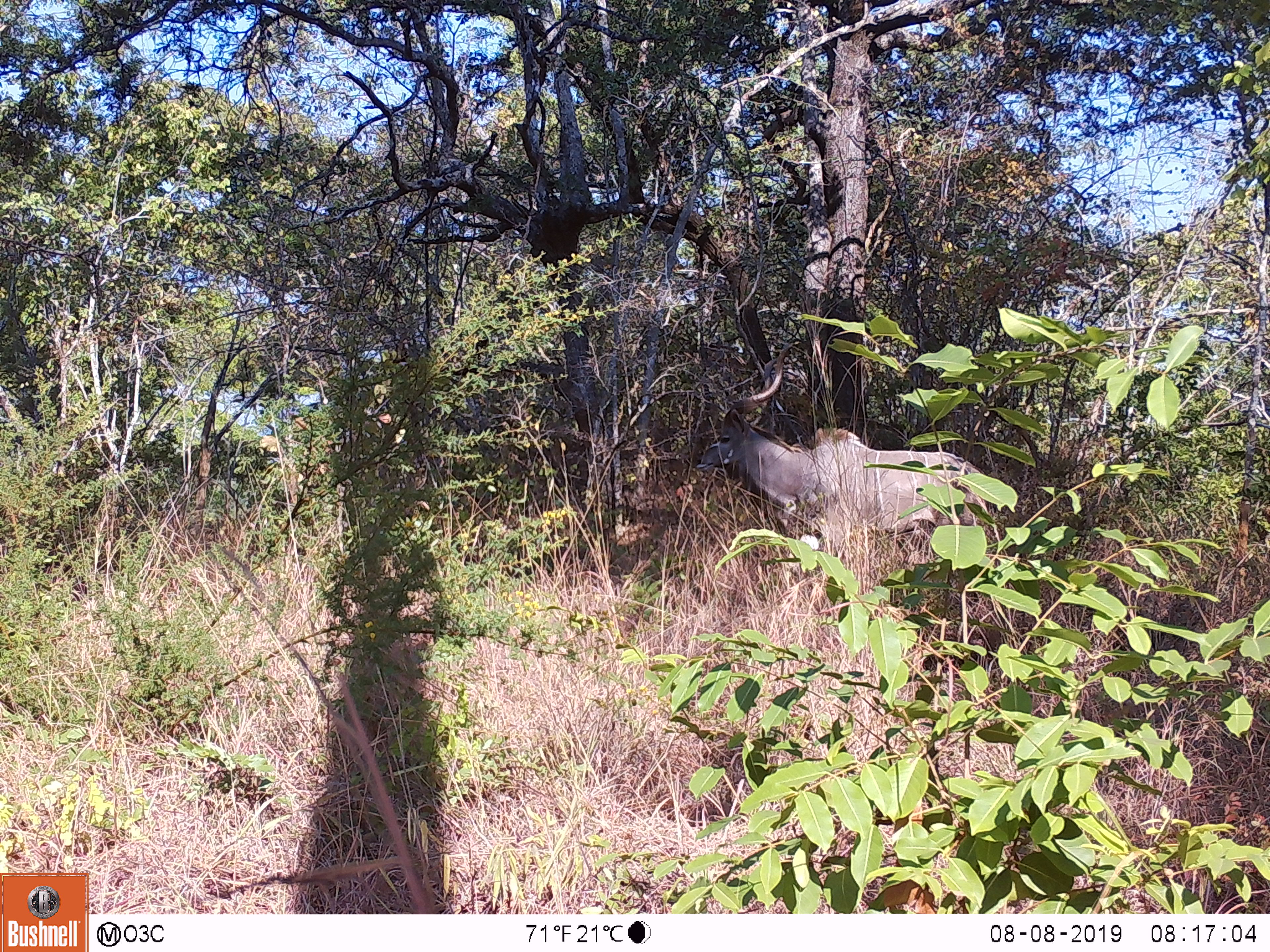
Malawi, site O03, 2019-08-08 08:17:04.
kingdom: Animalia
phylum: Chordata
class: Mammalia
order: Artiodactyla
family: Bovidae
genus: Tragelaphus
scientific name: Tragelaphus strepsiceros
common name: greater kudu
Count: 1.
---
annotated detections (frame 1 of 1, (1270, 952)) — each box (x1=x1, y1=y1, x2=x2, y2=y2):
greater kudu: (x1=690, y1=357, x2=993, y2=572)